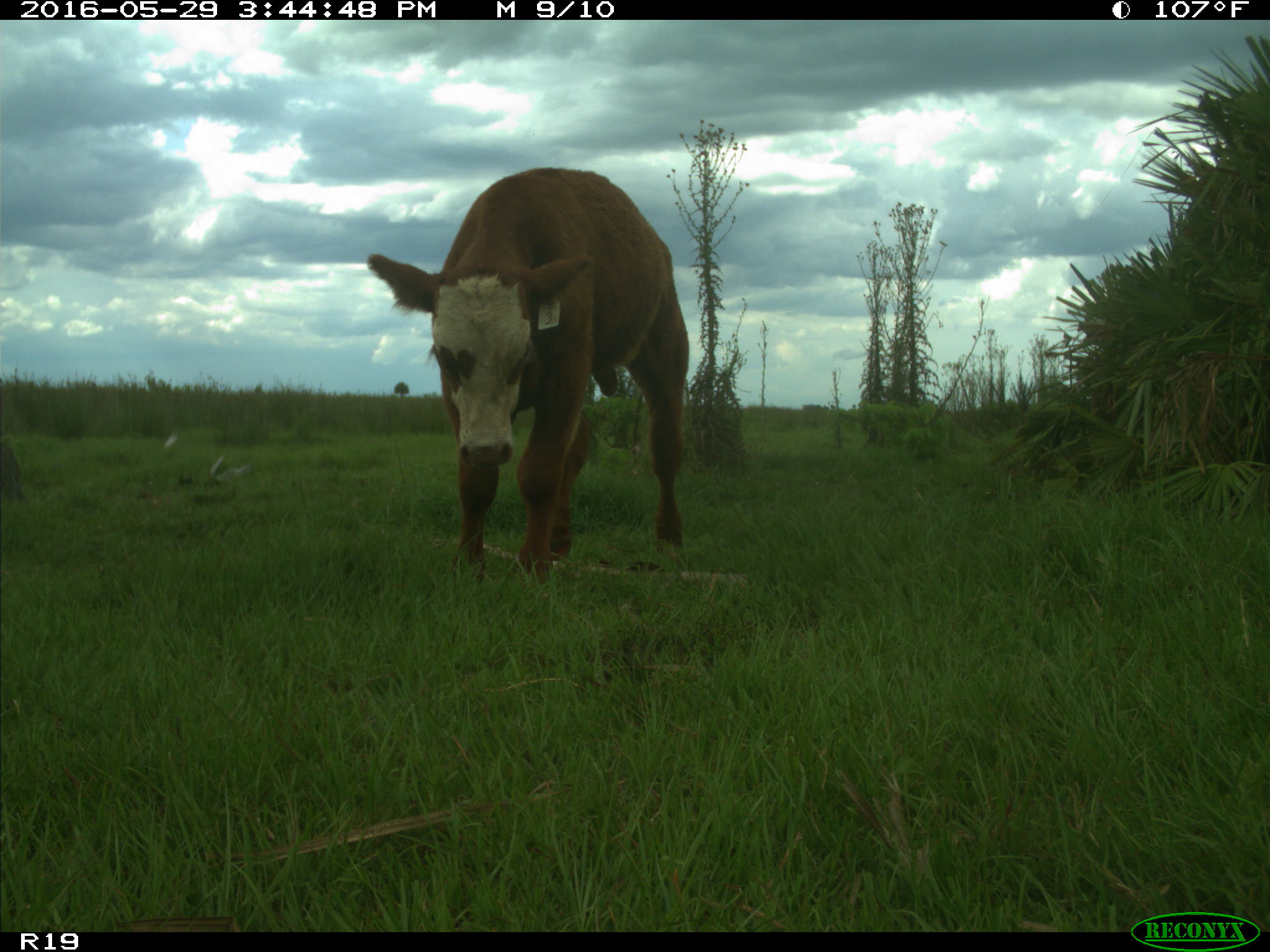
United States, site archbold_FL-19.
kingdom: Animalia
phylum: Chordata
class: Mammalia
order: Artiodactyla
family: Bovidae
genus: Bos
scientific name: Bos taurus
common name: domestic cow